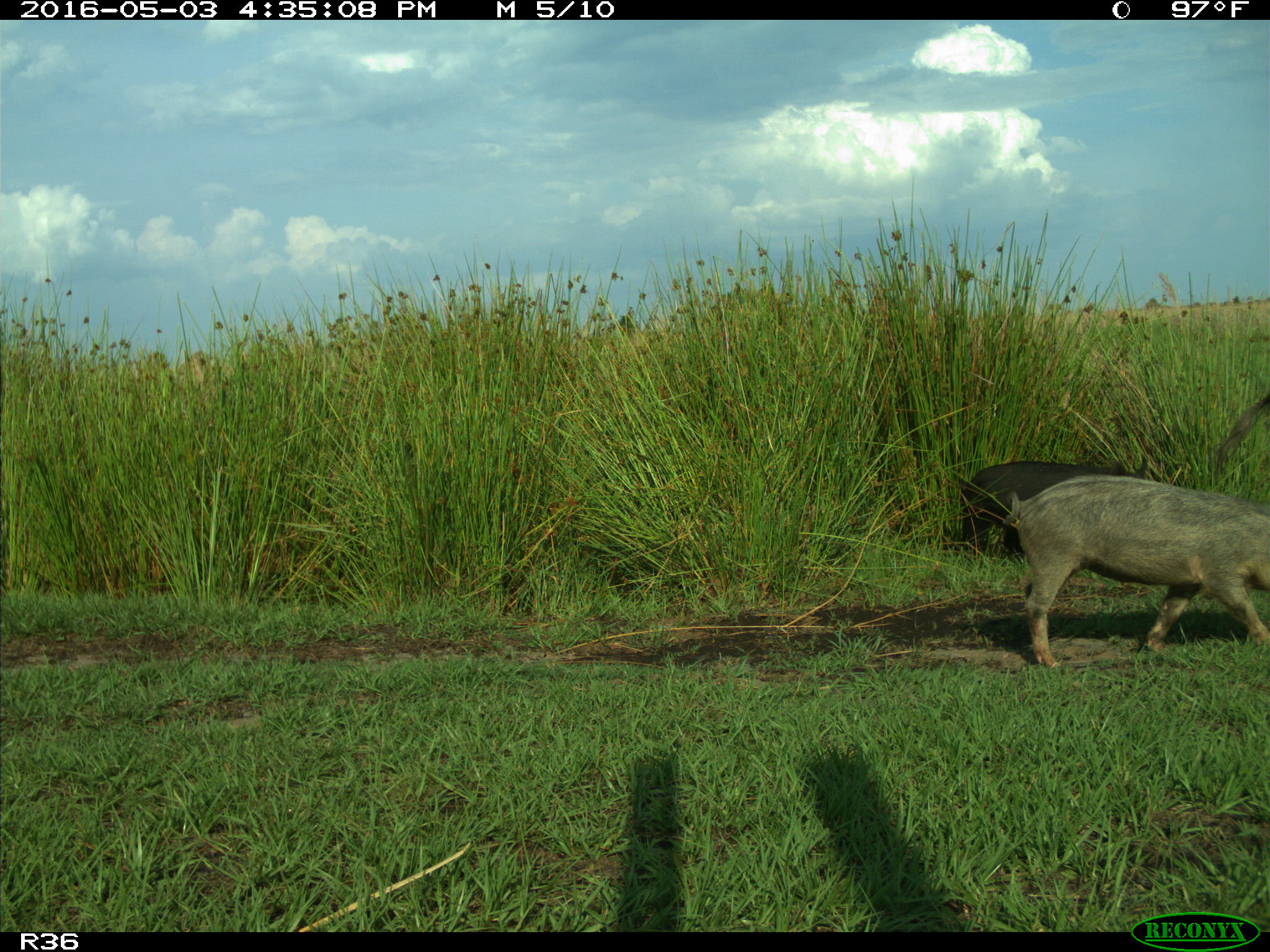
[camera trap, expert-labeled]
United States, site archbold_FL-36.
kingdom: Animalia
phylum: Chordata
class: Mammalia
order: Artiodactyla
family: Suidae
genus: Sus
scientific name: Sus scrofa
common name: wild boar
Sus scrofa (wild boar).